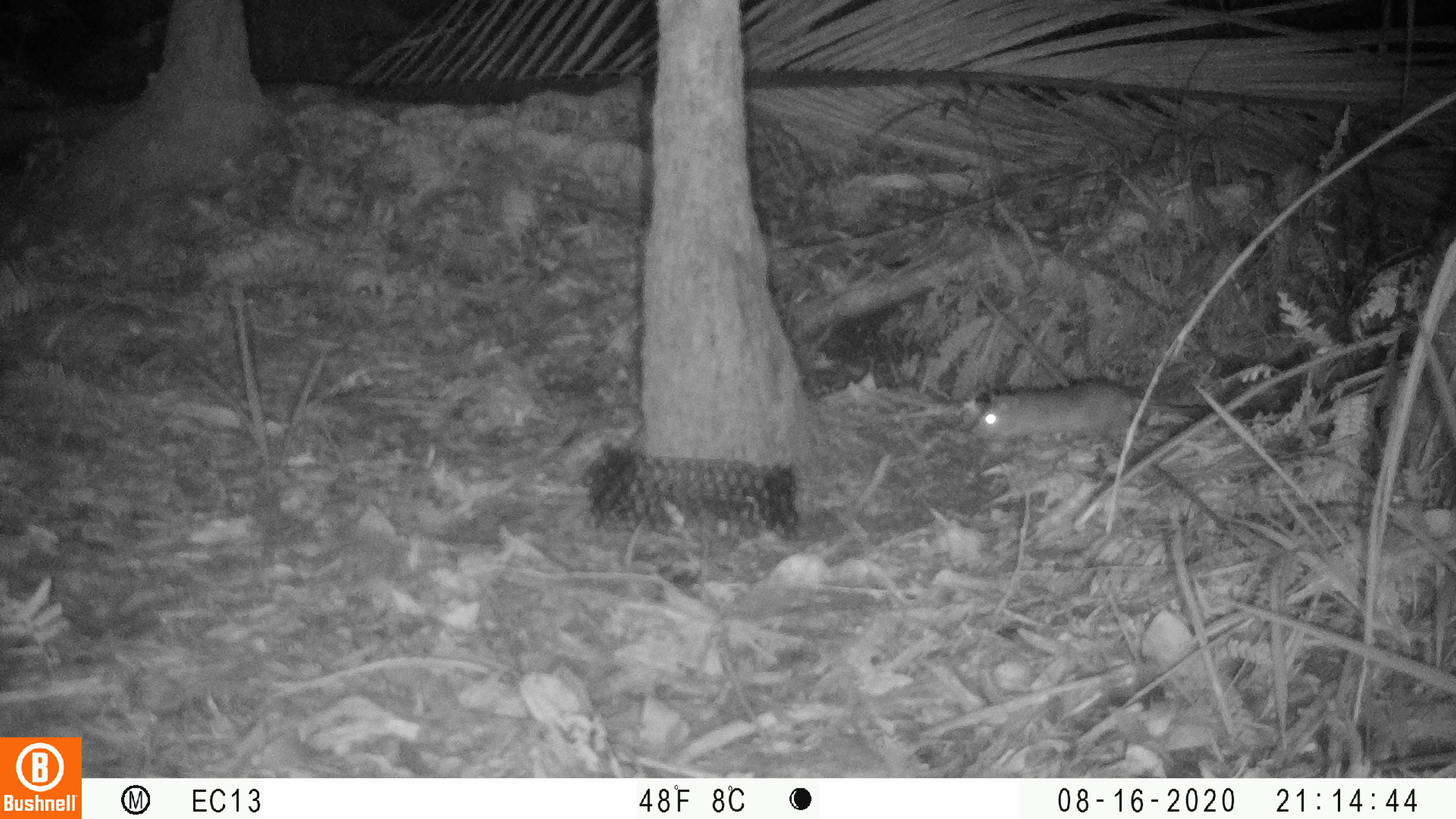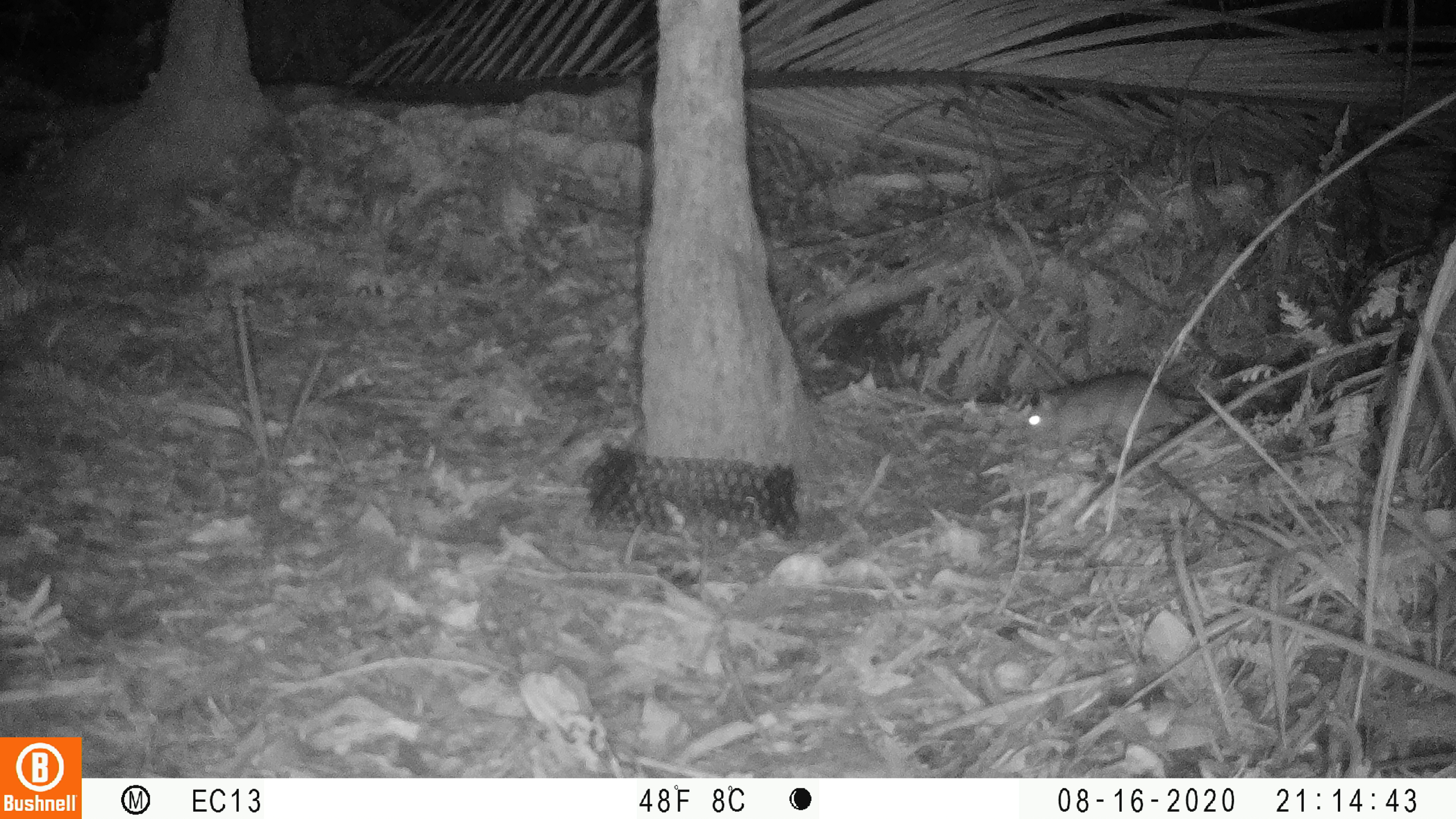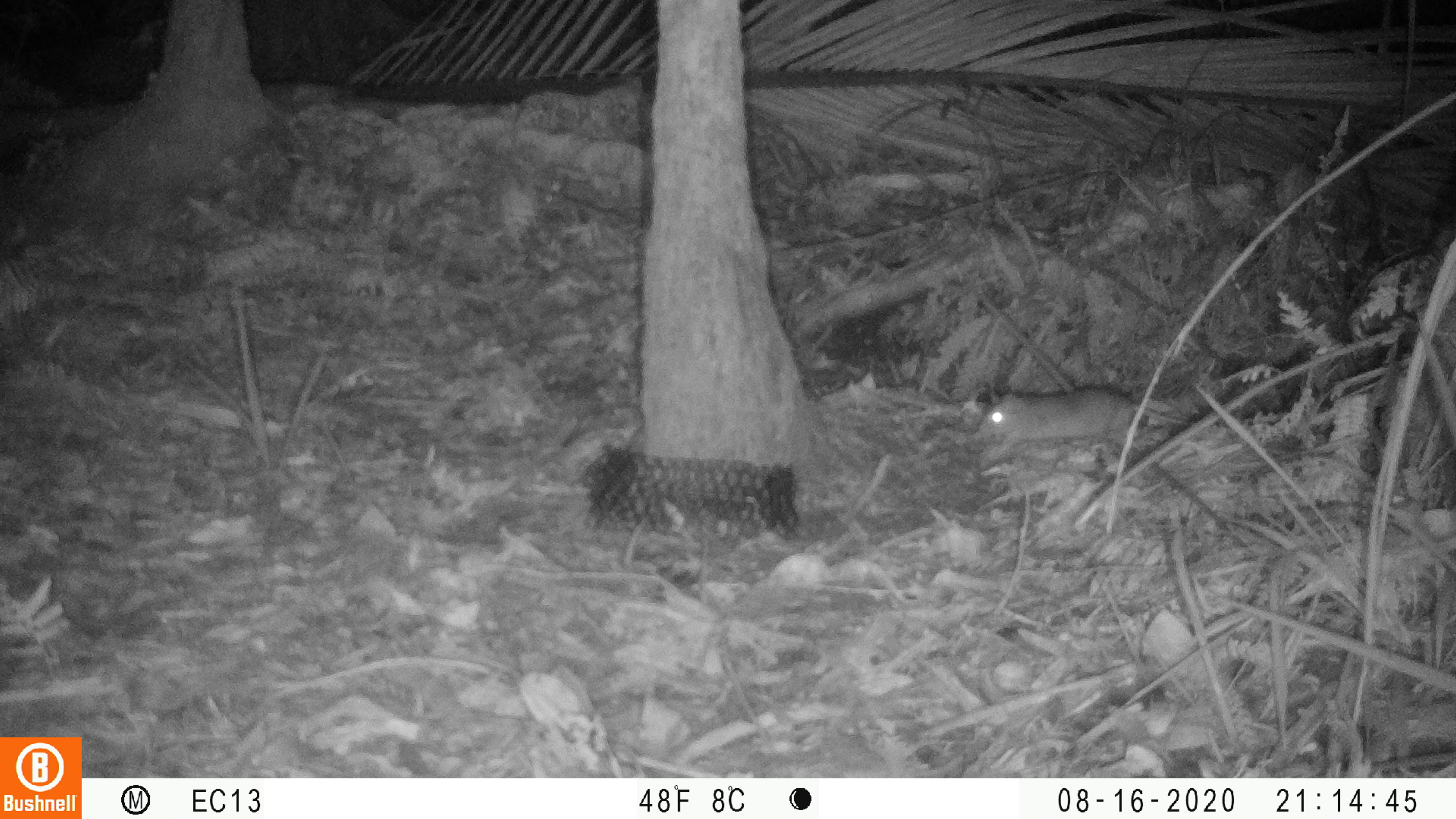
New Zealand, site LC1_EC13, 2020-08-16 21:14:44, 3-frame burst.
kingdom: Animalia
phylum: Chordata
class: Mammalia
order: Rodentia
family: Muridae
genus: Rattus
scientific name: Rattus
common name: rat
Rat (Rattus).